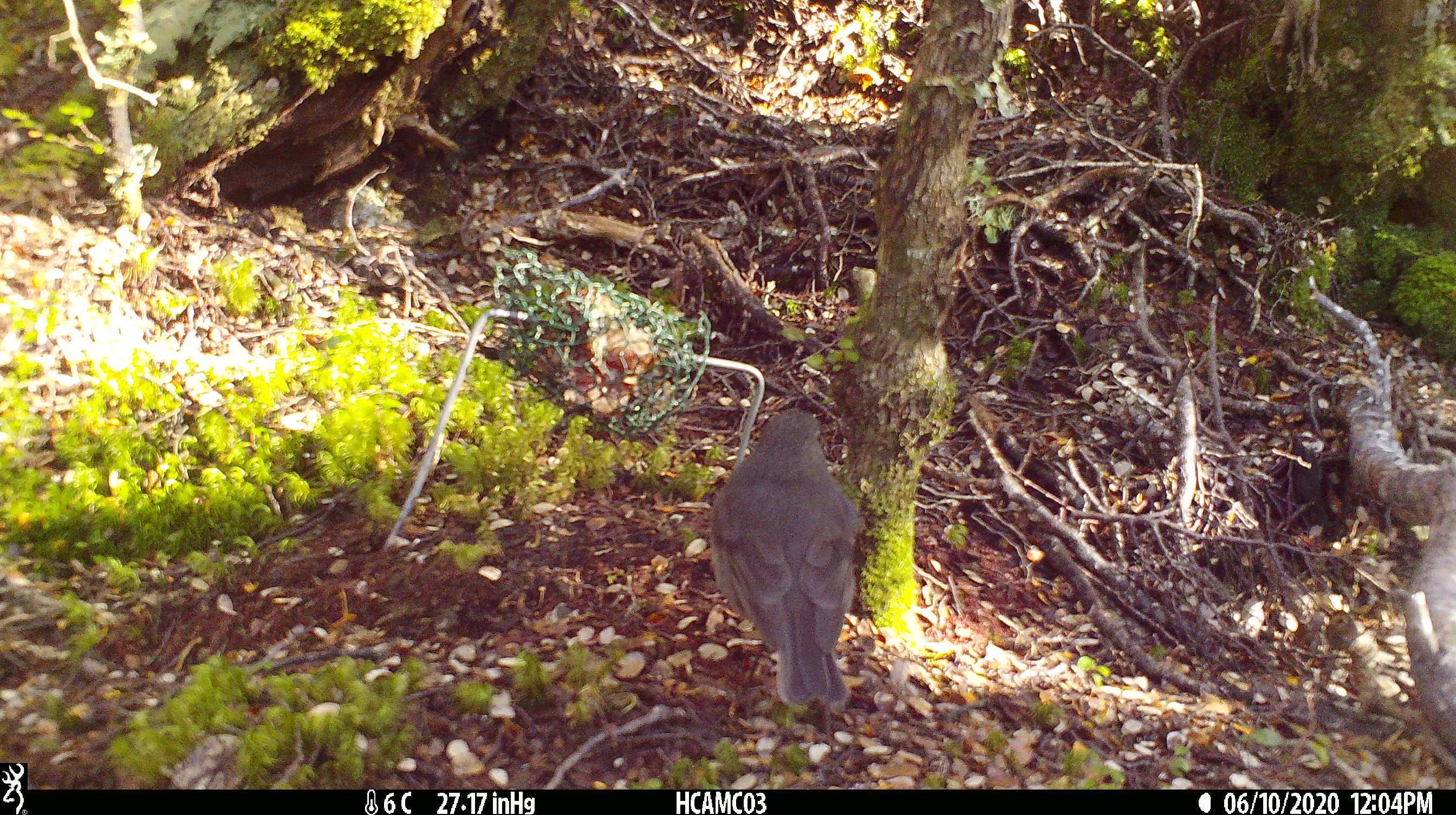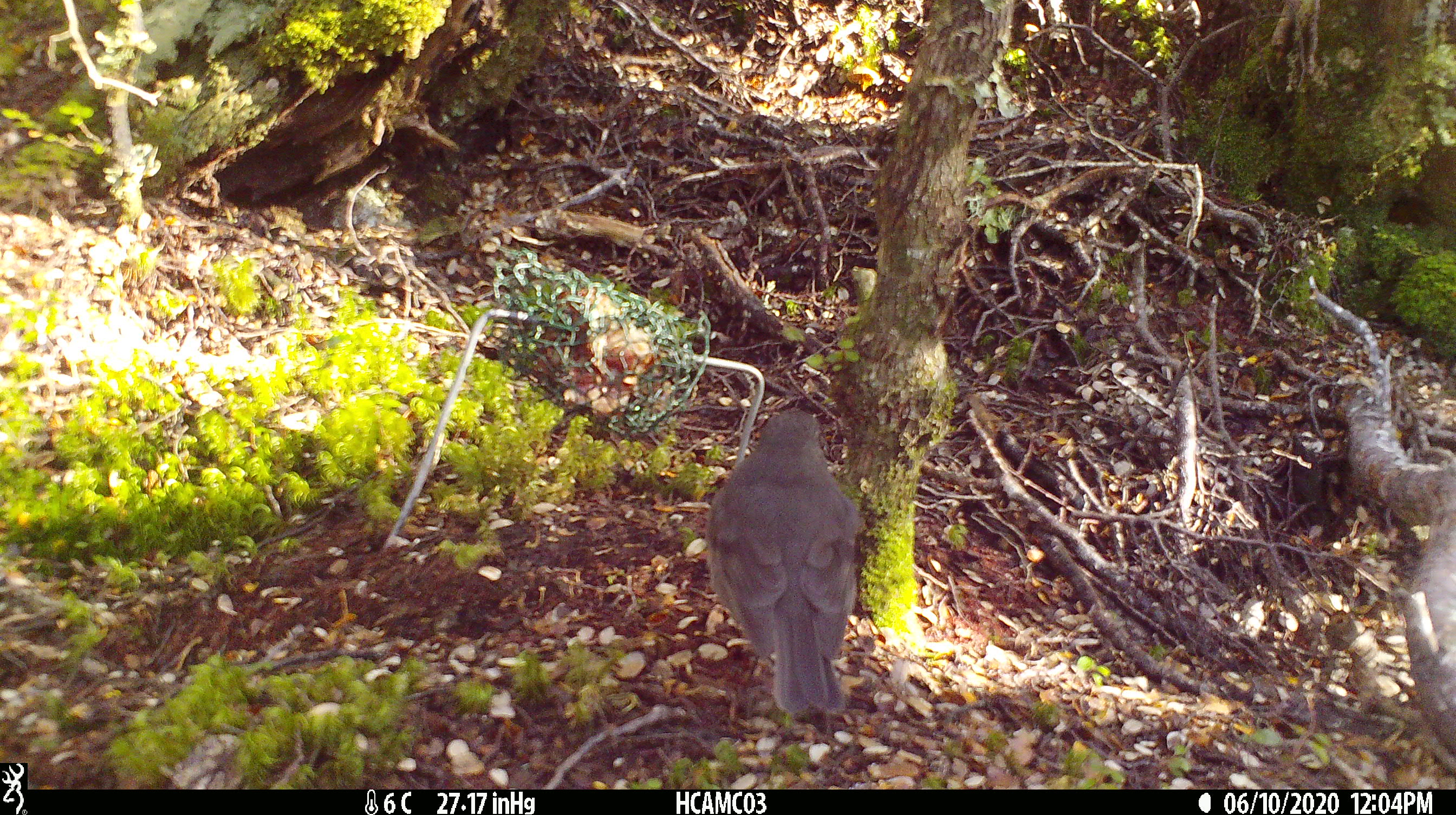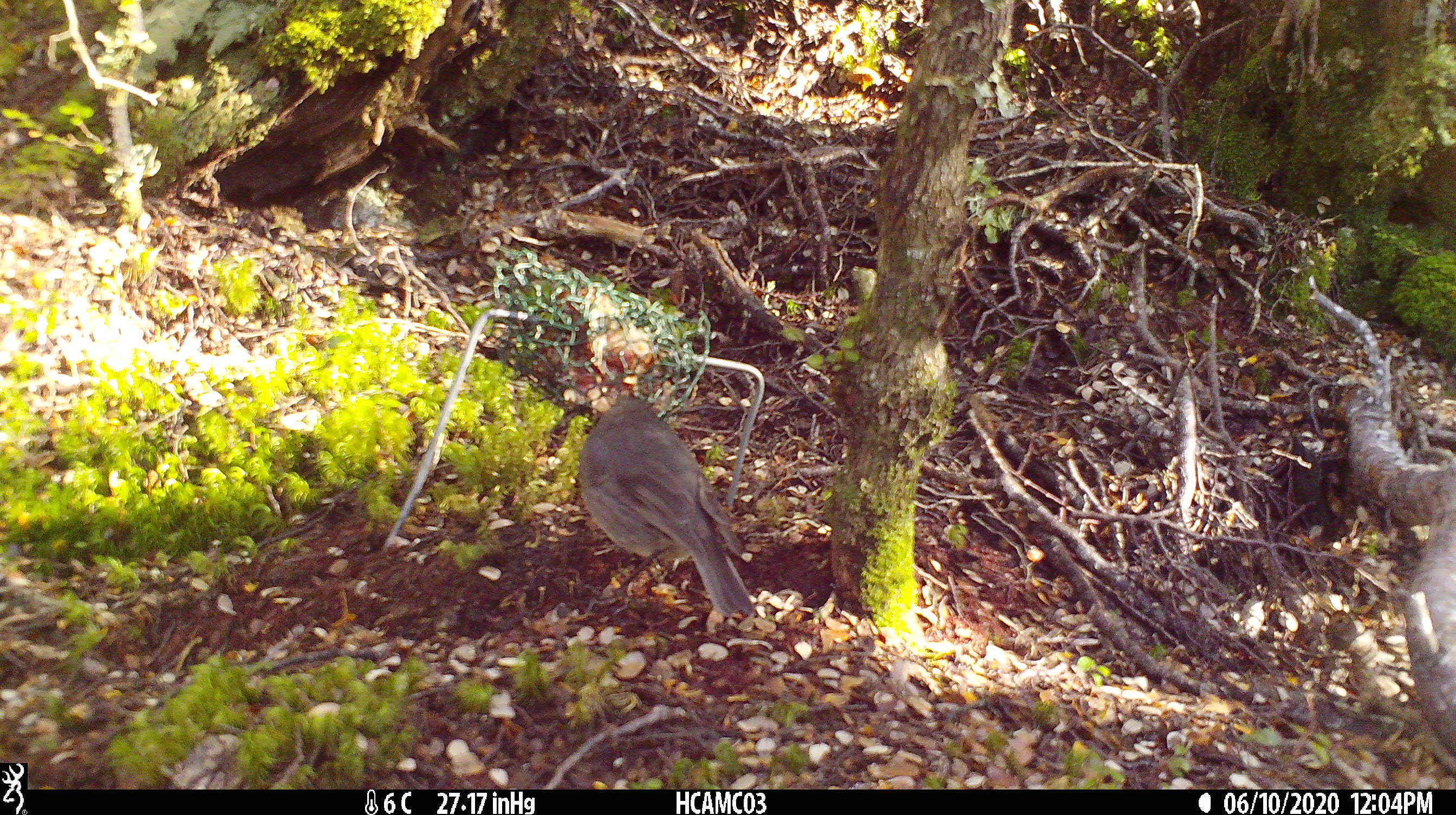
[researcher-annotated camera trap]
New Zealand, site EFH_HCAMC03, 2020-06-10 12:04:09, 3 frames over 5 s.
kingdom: Animalia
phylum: Chordata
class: Aves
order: Passeriformes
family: Petroicidae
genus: Petroica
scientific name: Petroica australis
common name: new zealand robin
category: robin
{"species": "robin (new zealand robin) (Petroica australis)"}